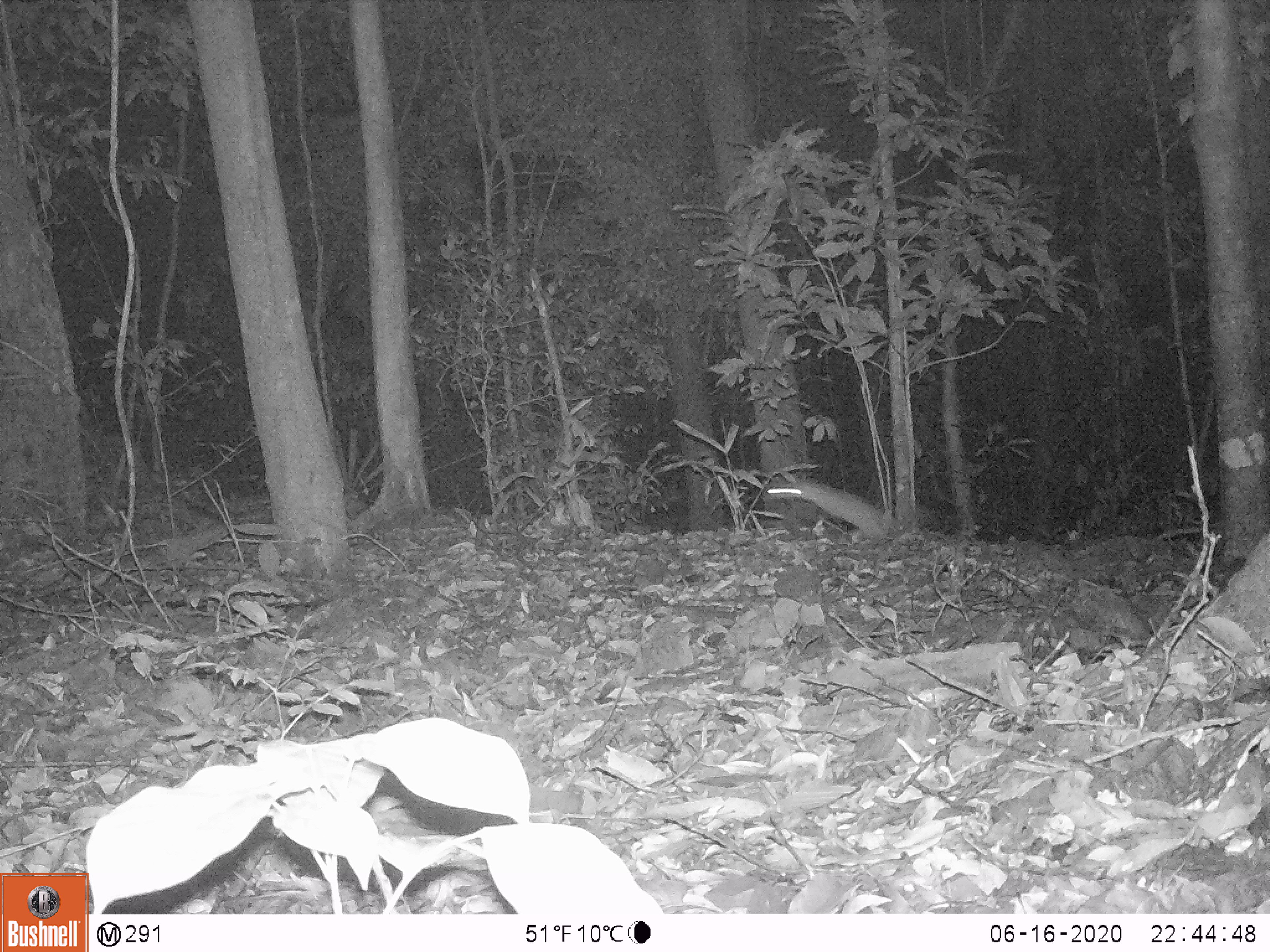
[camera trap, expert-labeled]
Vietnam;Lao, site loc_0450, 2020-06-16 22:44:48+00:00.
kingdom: Animalia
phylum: Chordata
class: Mammalia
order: Rodentia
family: Muridae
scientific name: Muridae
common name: old-world mice and rats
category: unidentified murid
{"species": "unidentified murid (old-world mice and rats) (Muridae)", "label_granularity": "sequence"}